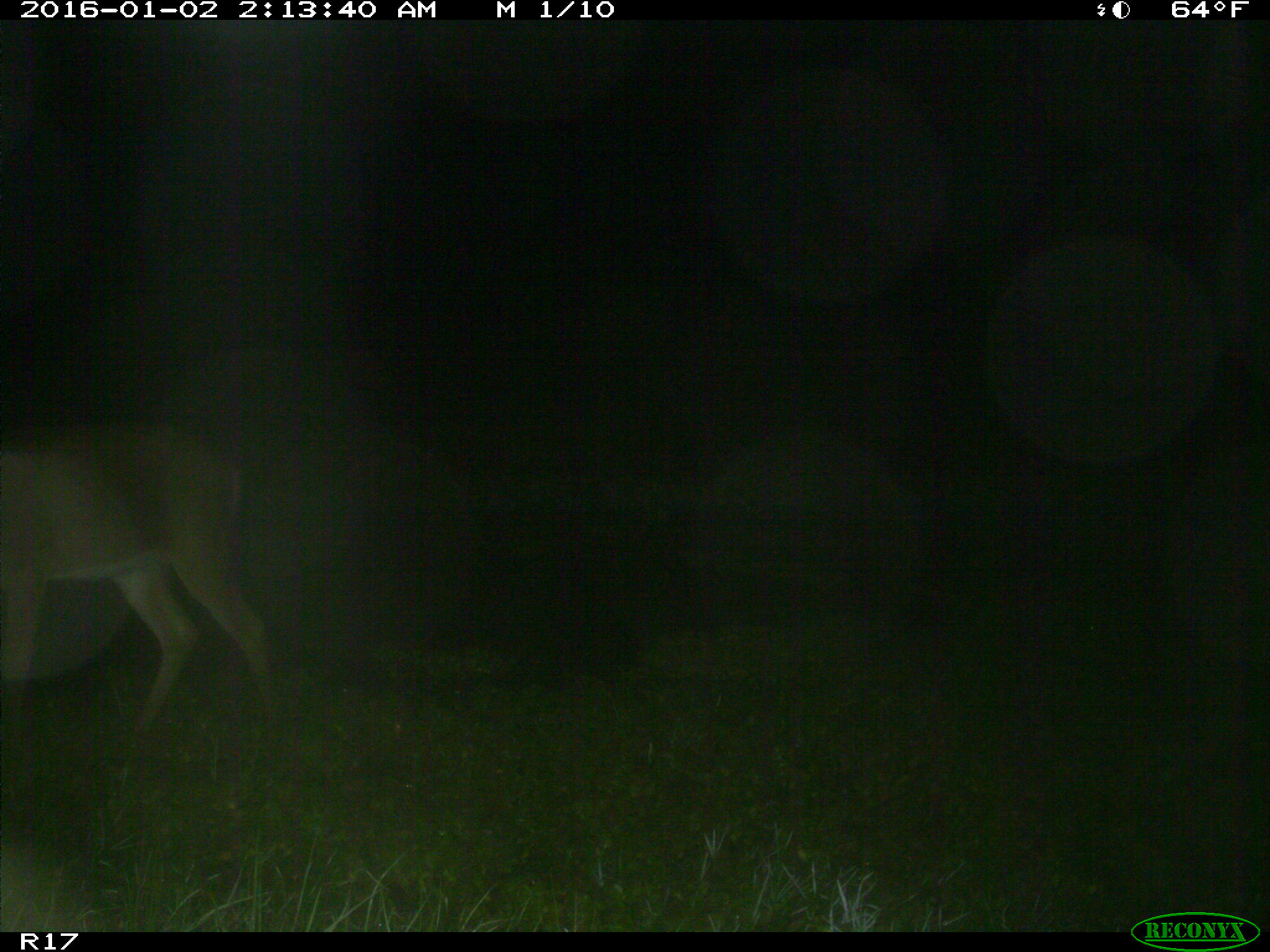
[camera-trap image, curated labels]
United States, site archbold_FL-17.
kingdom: Animalia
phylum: Chordata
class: Mammalia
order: Artiodactyla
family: Cervidae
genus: Odocoileus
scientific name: Odocoileus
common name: deer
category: unidentified deer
Unidentified deer (deer) (Odocoileus).